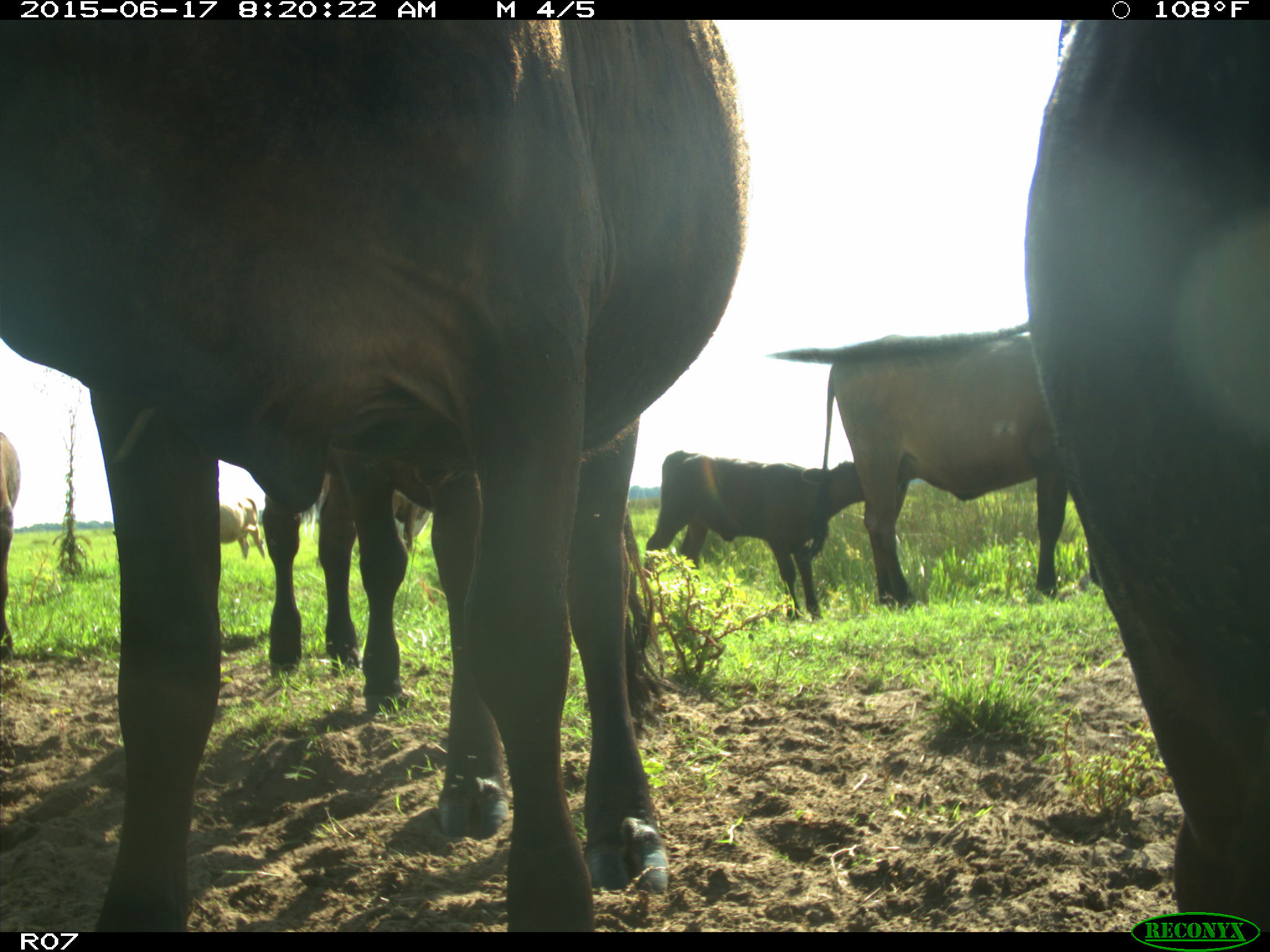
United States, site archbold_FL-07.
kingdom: Animalia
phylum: Chordata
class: Mammalia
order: Artiodactyla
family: Bovidae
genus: Bos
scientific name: Bos taurus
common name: domestic cow